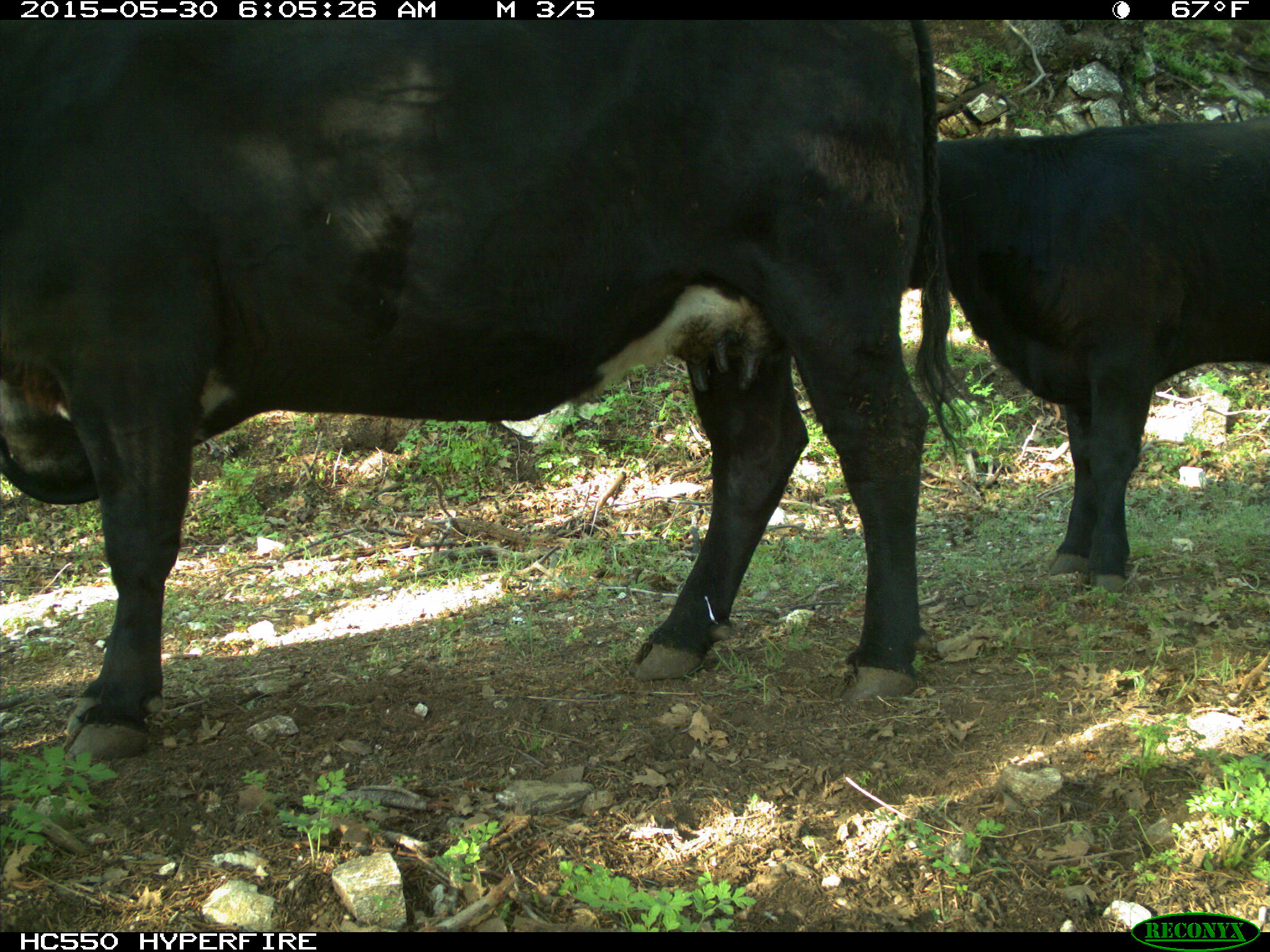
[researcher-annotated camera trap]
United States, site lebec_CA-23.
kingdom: Animalia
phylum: Chordata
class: Mammalia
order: Artiodactyla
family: Bovidae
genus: Bos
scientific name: Bos taurus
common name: domestic cow